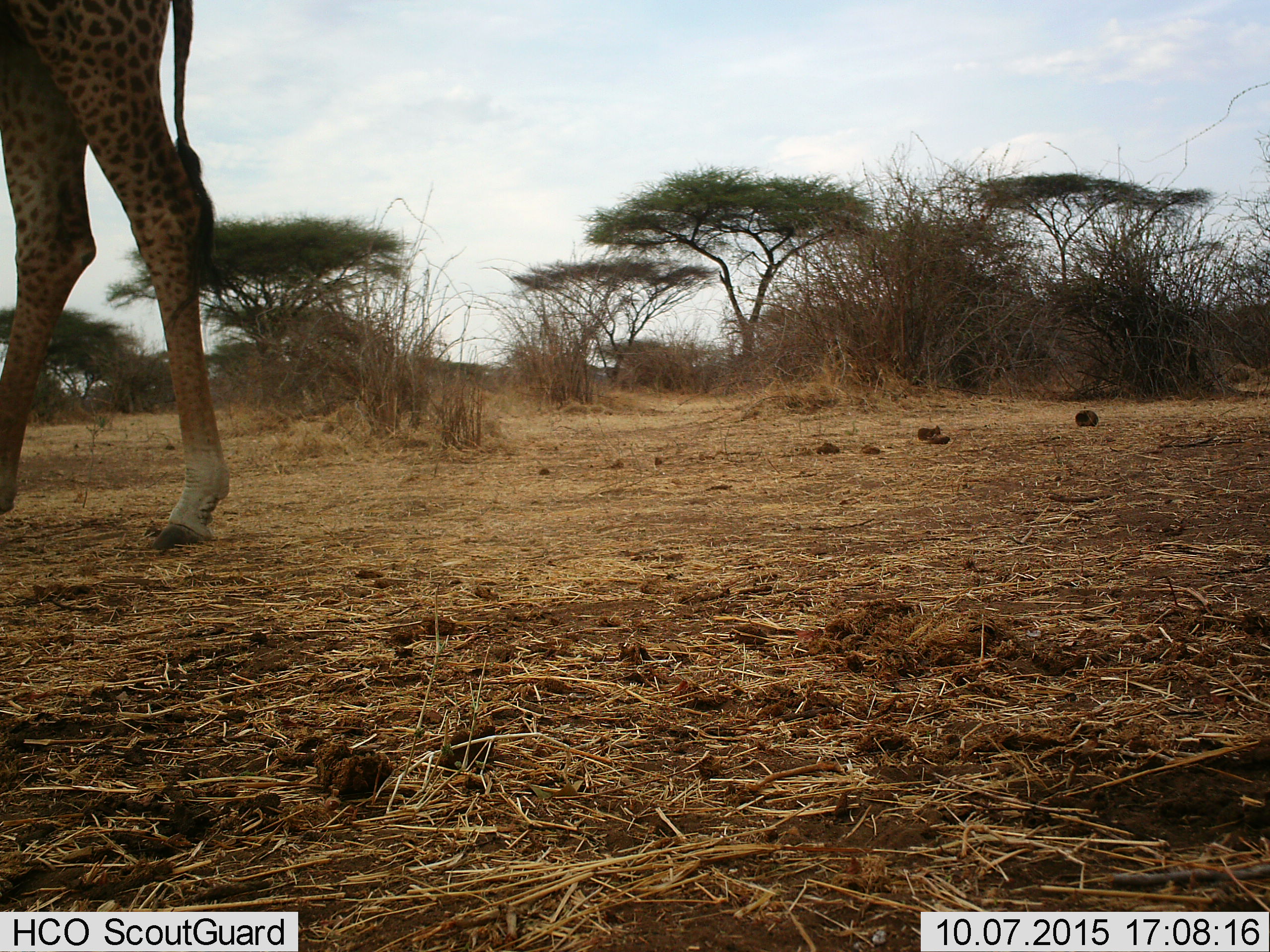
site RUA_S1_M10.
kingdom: Animalia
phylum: Chordata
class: Mammalia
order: Artiodactyla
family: Giraffidae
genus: Giraffa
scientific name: Giraffa camelopardalis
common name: giraffe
Giraffe (Giraffa camelopardalis), count 1. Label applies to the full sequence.